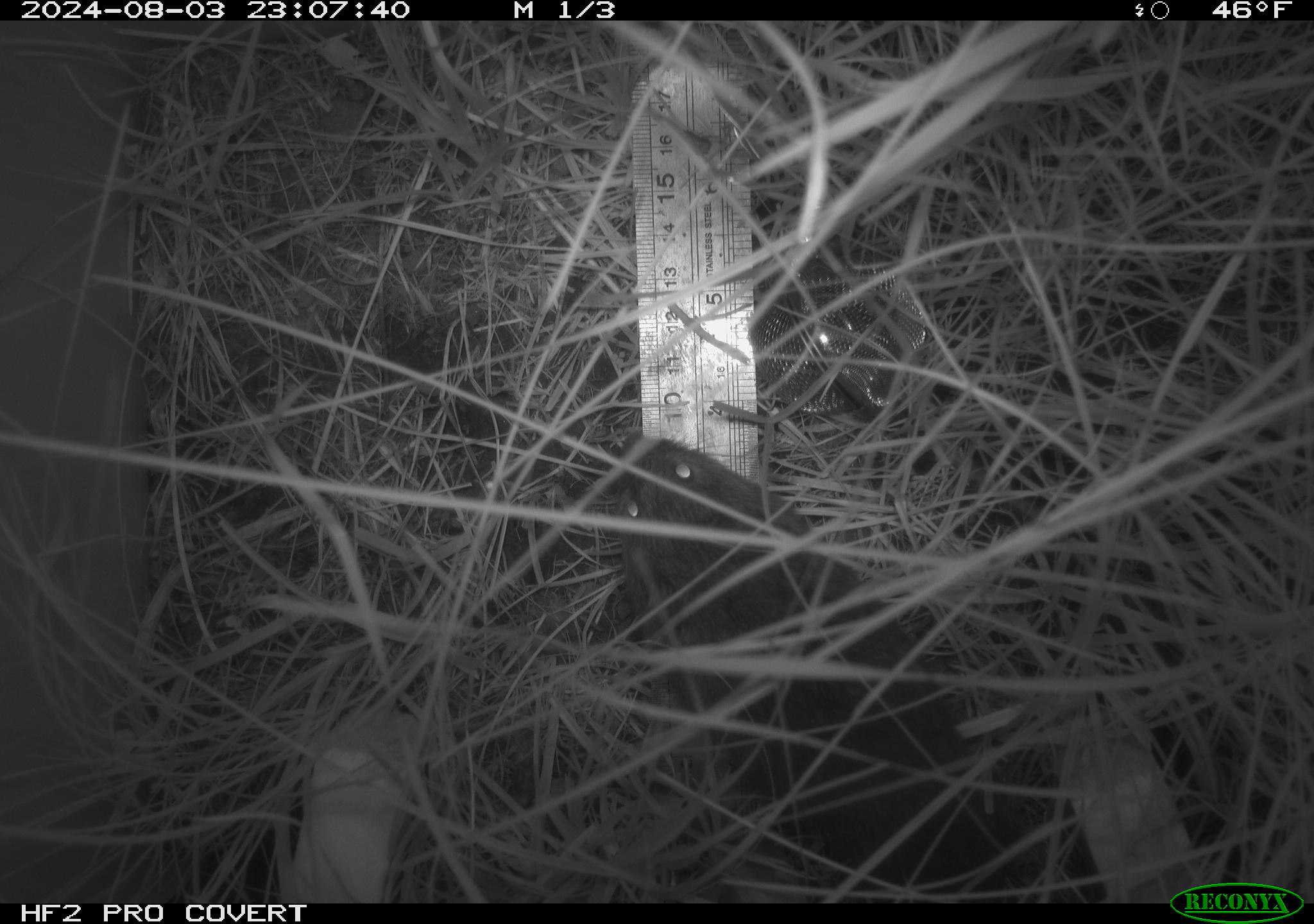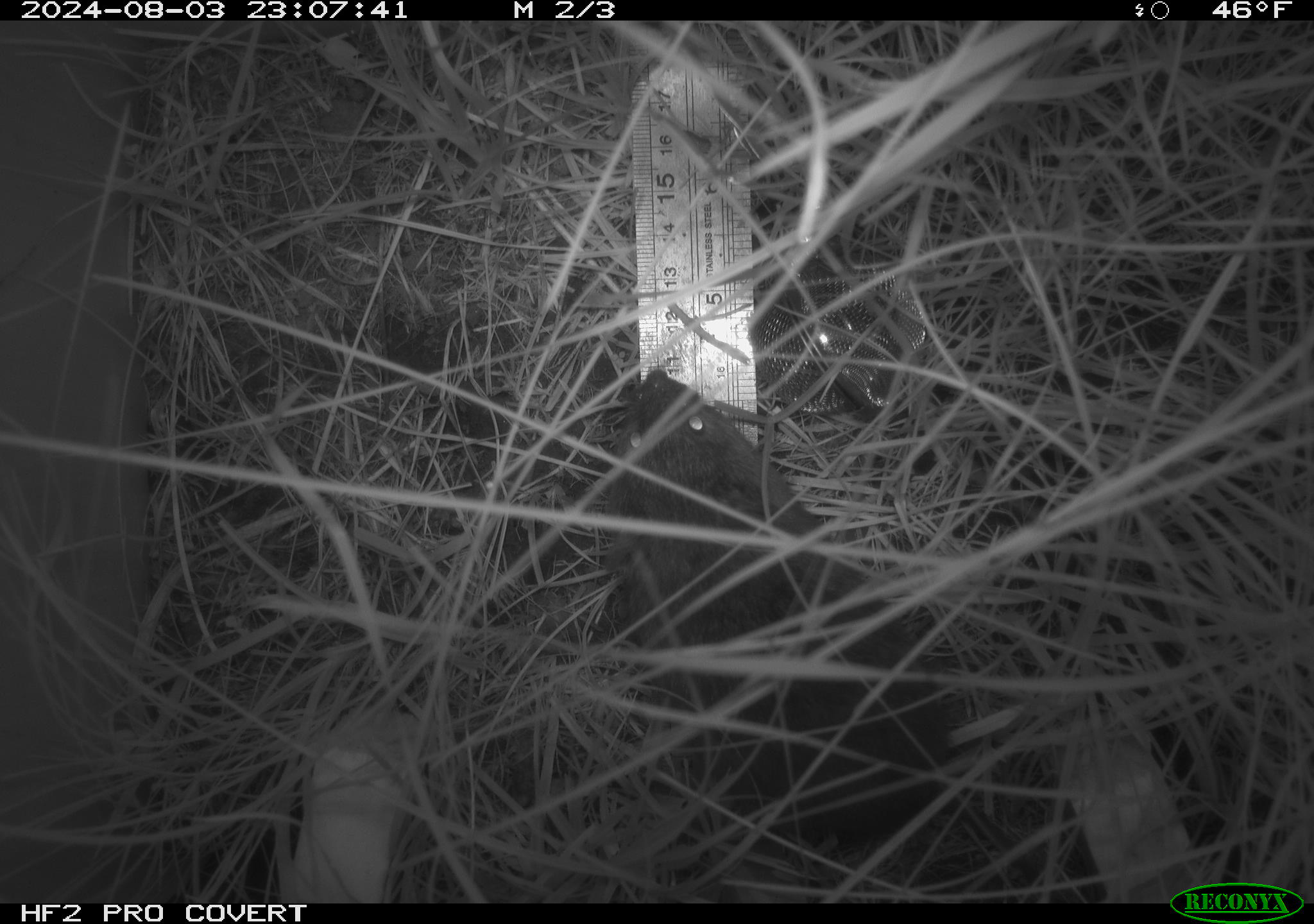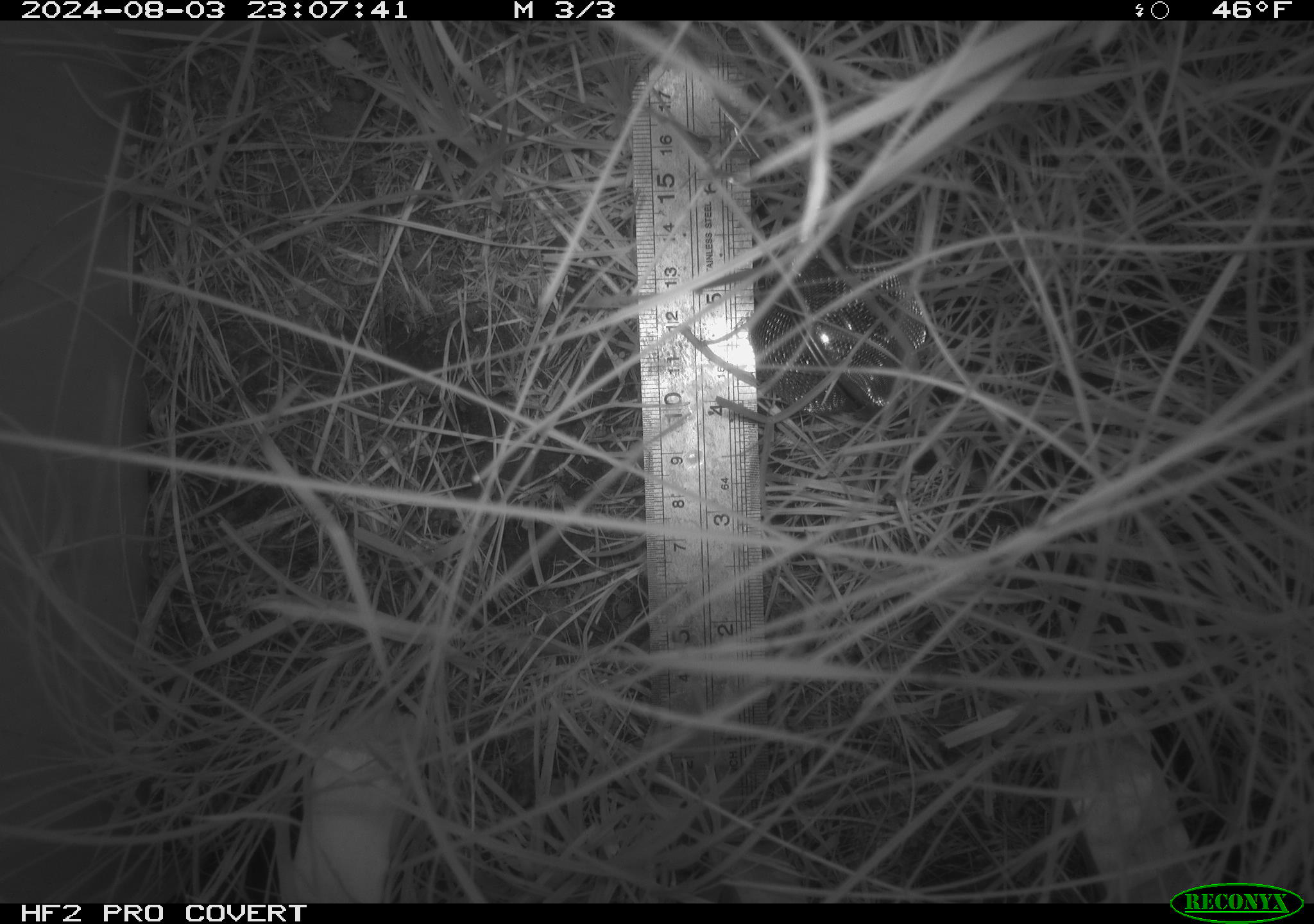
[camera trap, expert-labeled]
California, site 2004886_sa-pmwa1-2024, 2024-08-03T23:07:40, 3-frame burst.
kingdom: Animalia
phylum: Chordata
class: Mammalia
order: Rodentia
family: Cricetidae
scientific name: Arvicolinae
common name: voles, lemmings, and muskrats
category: arvicolinae subfamily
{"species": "arvicolinae subfamily (voles, lemmings, and muskrats) (Arvicolinae)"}